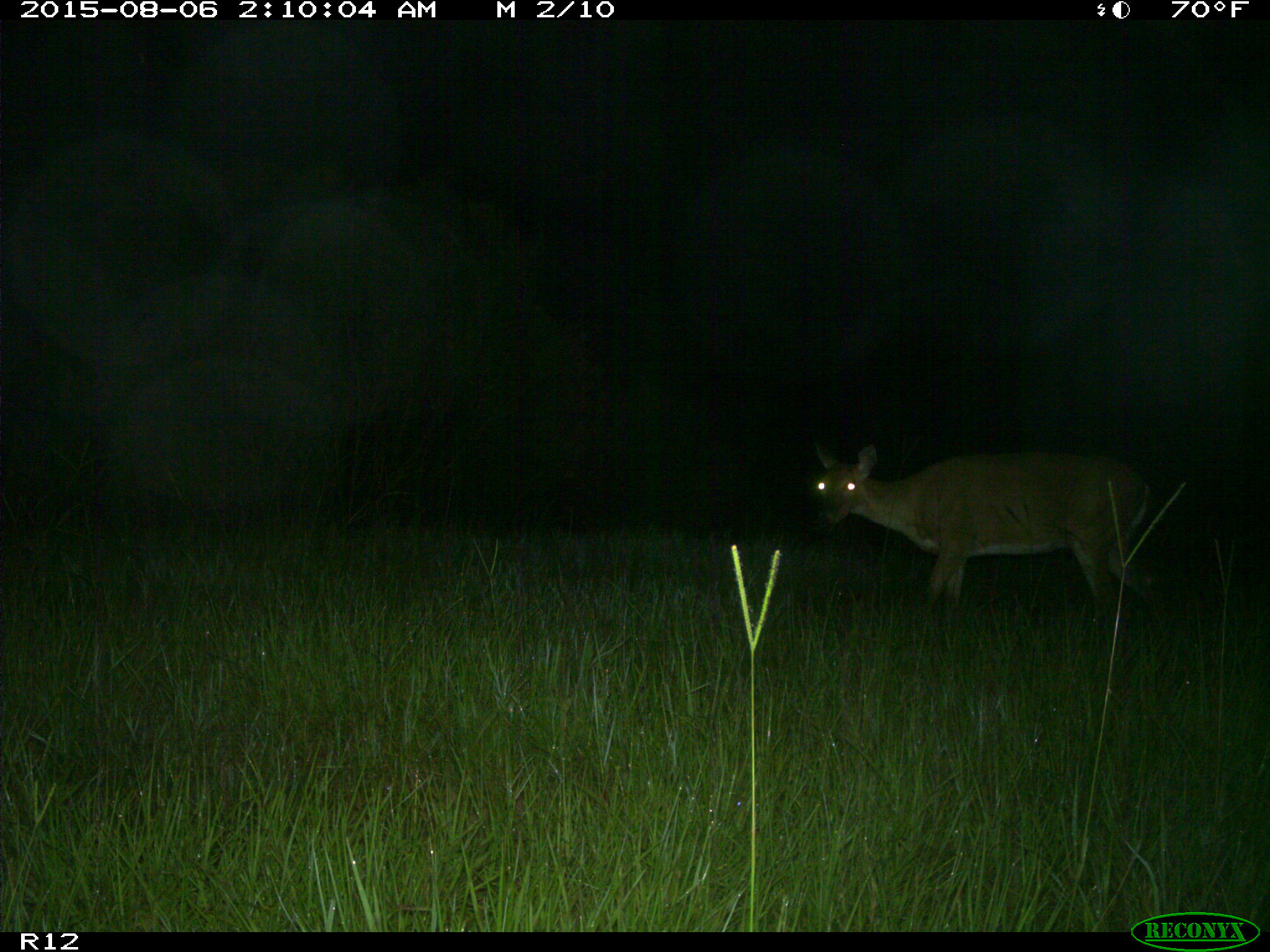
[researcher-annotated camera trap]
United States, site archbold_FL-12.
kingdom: Animalia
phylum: Chordata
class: Mammalia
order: Artiodactyla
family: Cervidae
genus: Odocoileus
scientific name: Odocoileus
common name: deer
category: unidentified deer